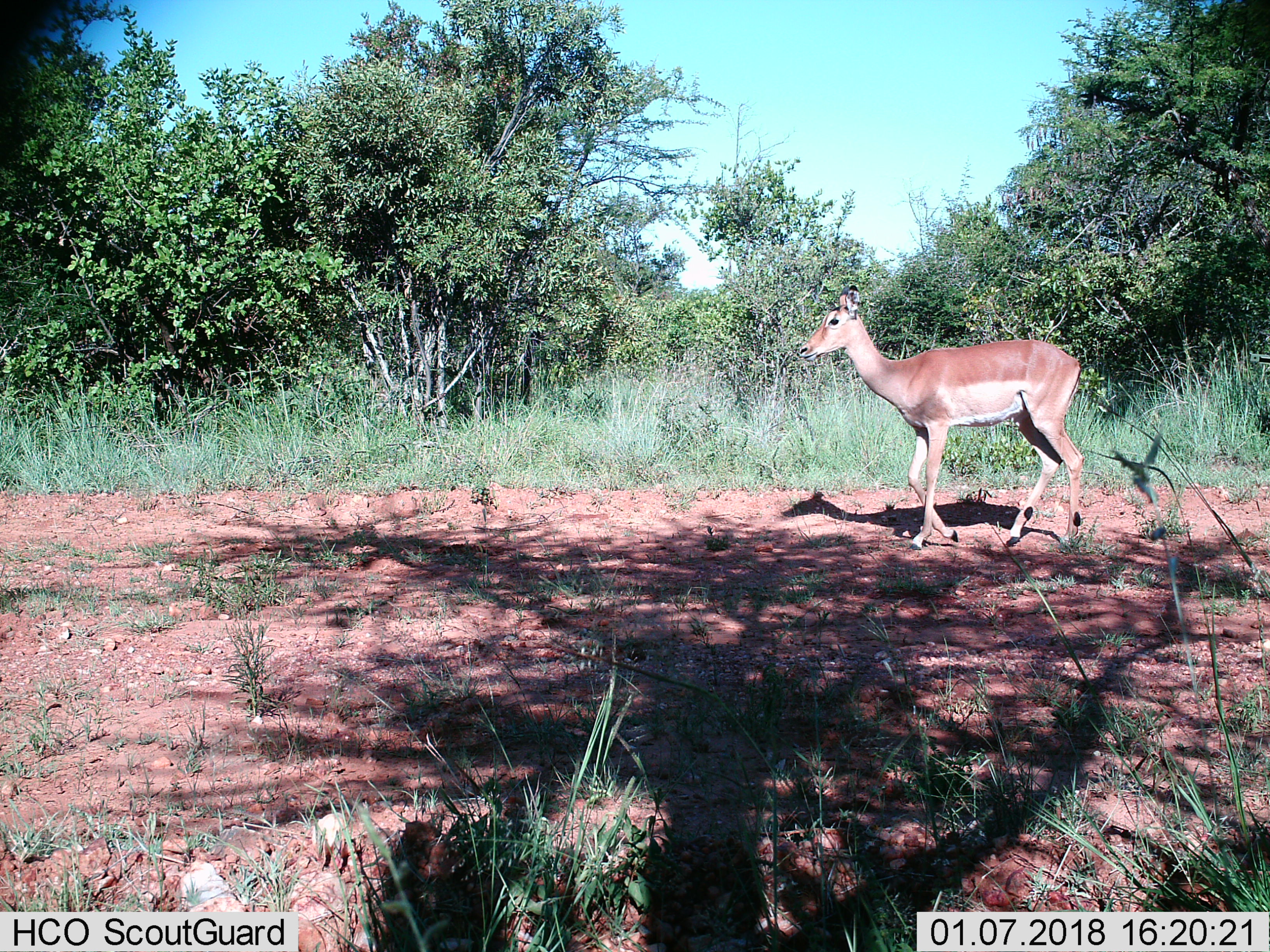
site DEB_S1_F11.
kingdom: Animalia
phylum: Chordata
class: Mammalia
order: Artiodactyla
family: Bovidae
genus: Aepyceros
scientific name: Aepyceros melampus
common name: impala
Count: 1.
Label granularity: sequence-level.